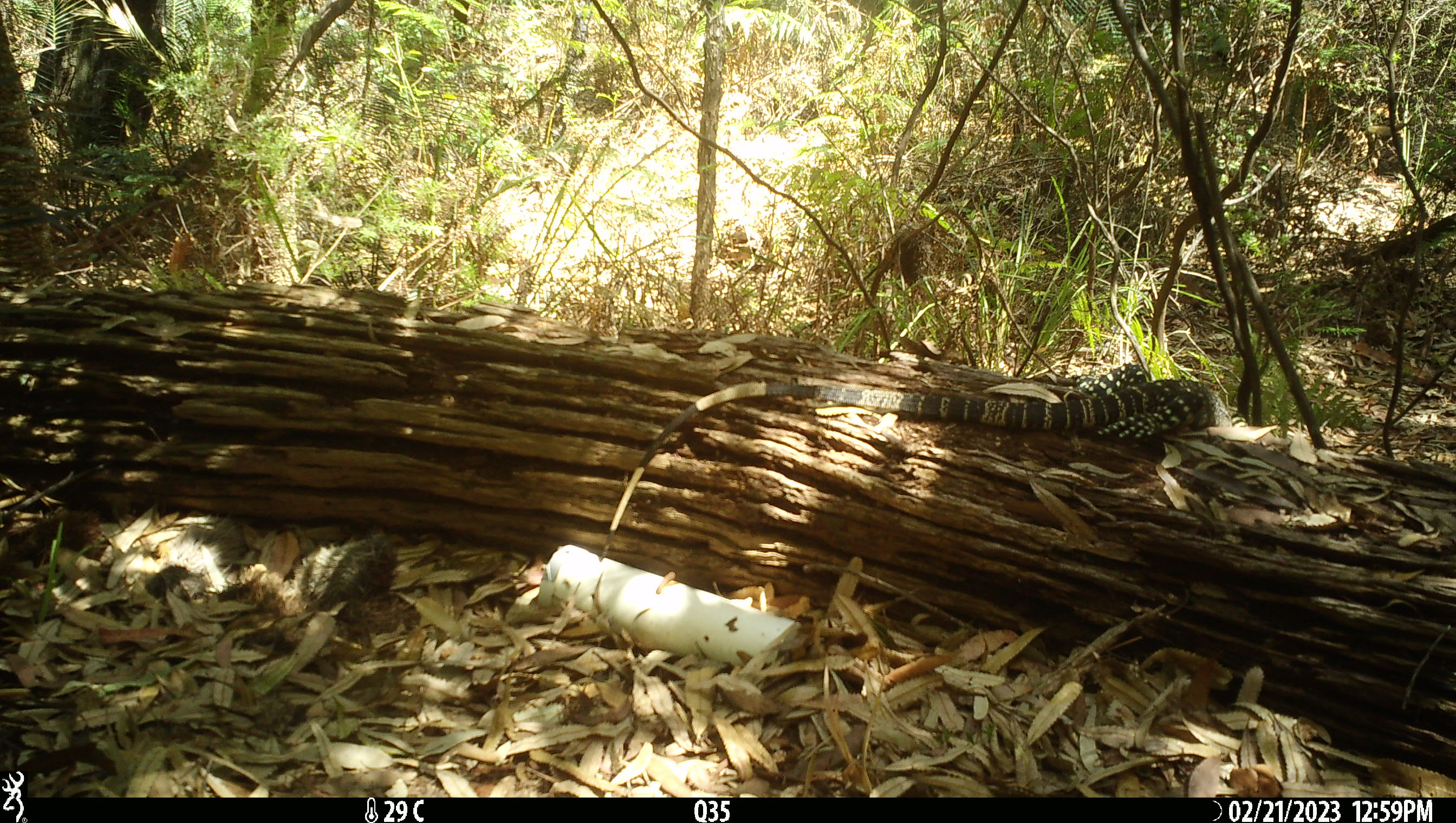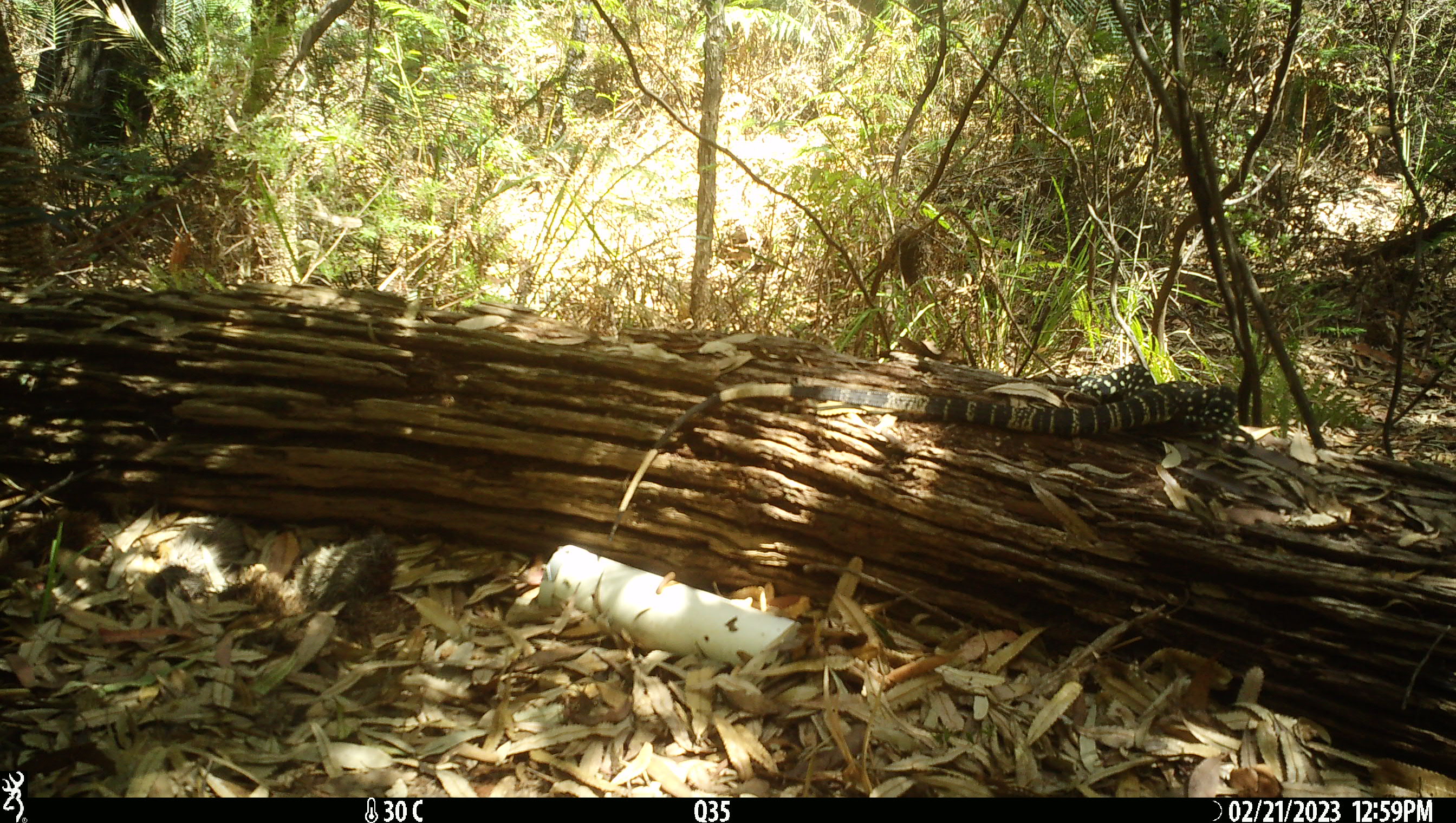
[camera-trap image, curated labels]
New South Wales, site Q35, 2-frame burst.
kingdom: Animalia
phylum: Chordata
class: Reptilia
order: Squamata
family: Varanidae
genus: Varanus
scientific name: Varanus varius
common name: lace monitor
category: goanna